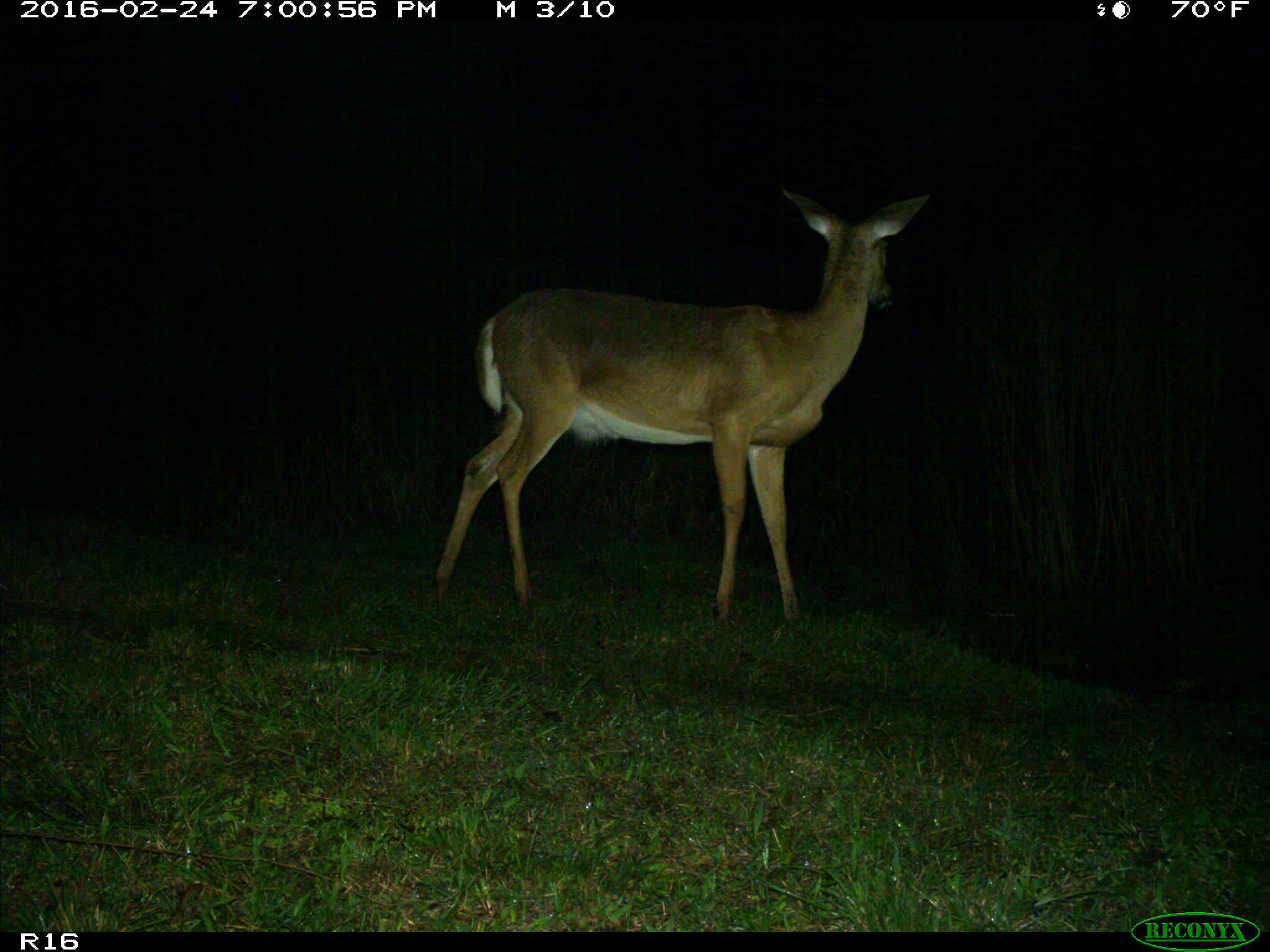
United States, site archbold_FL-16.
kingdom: Animalia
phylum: Chordata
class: Mammalia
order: Artiodactyla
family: Cervidae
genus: Odocoileus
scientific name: Odocoileus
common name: deer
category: unidentified deer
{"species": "unidentified deer (deer) (Odocoileus)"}